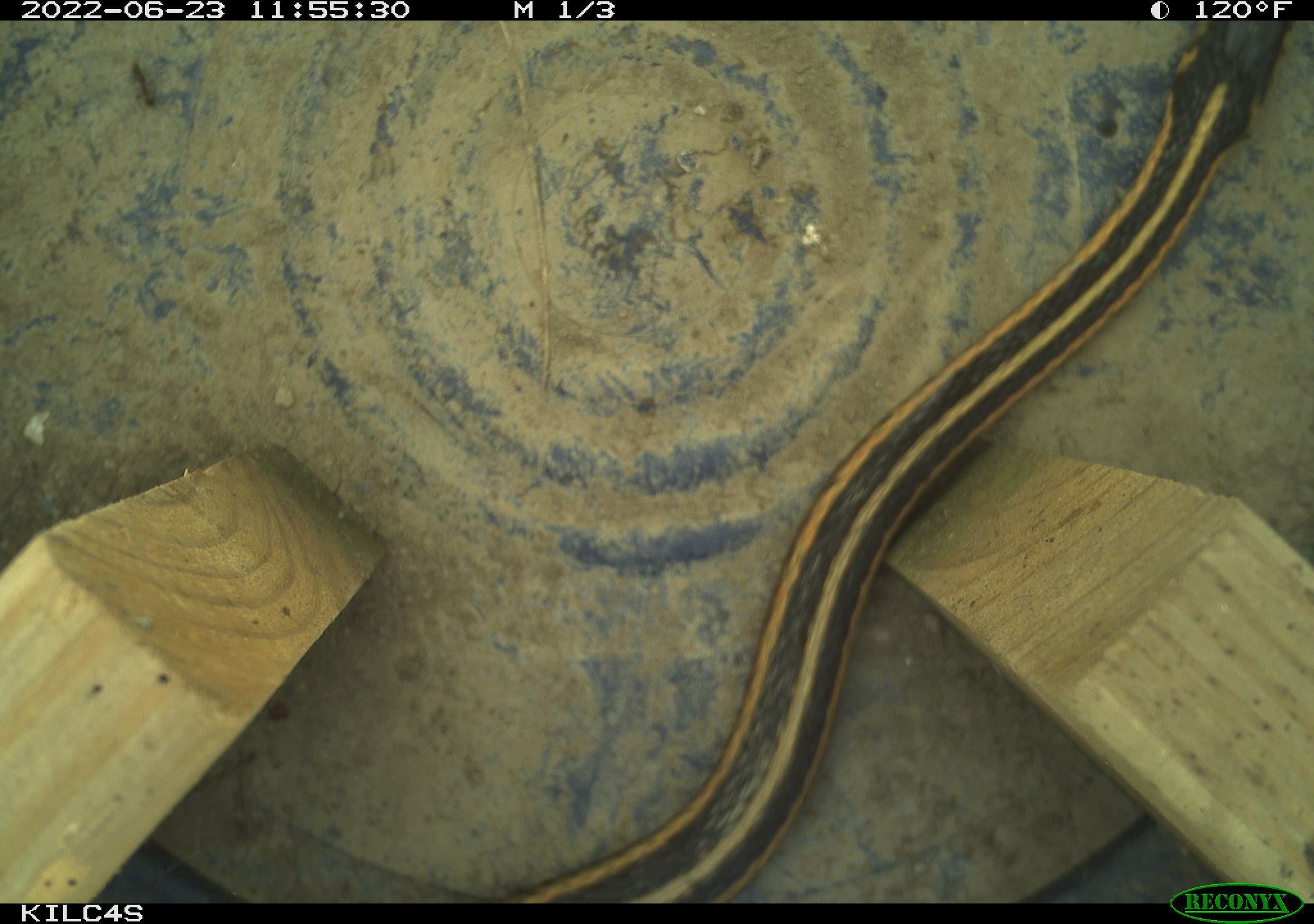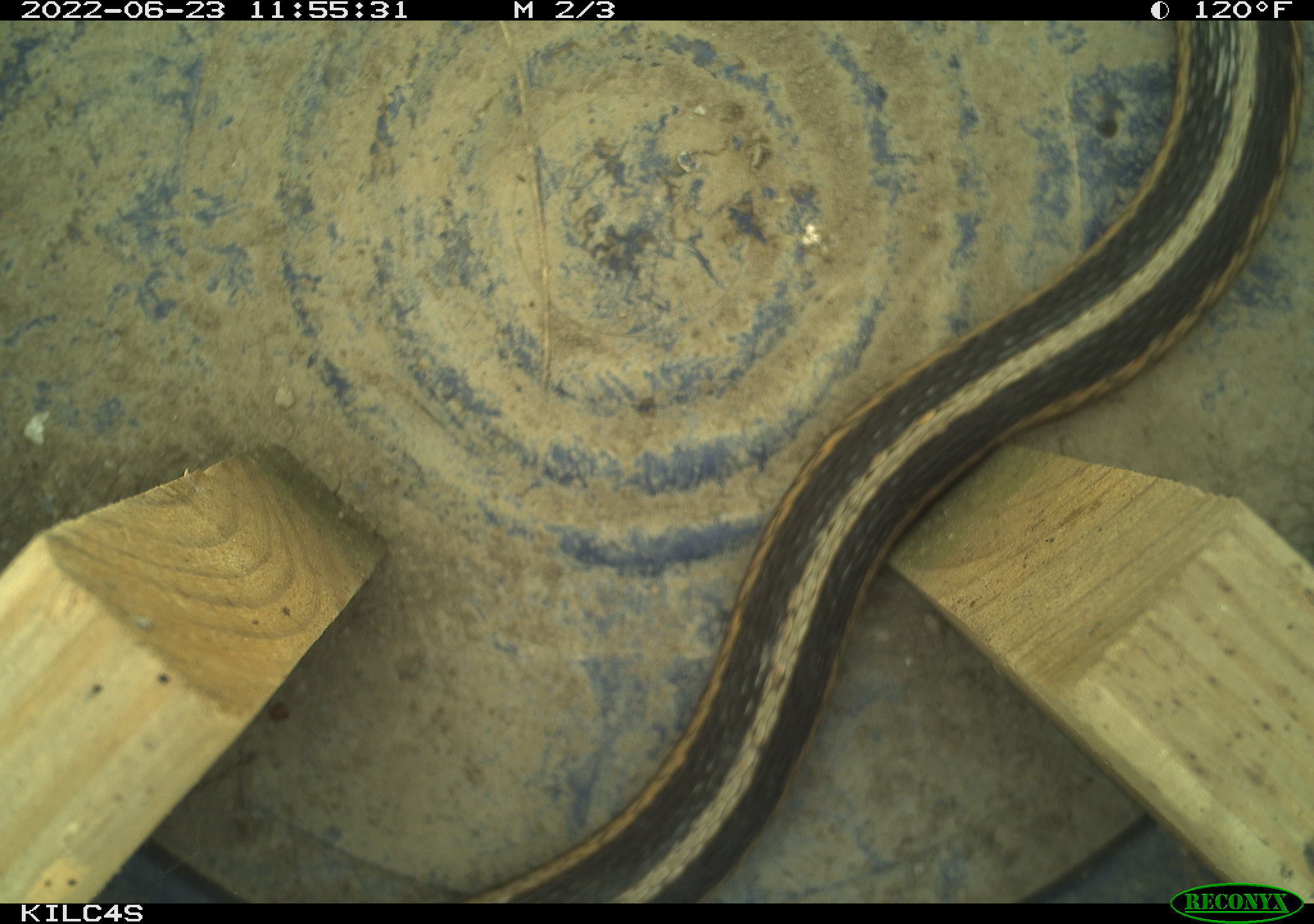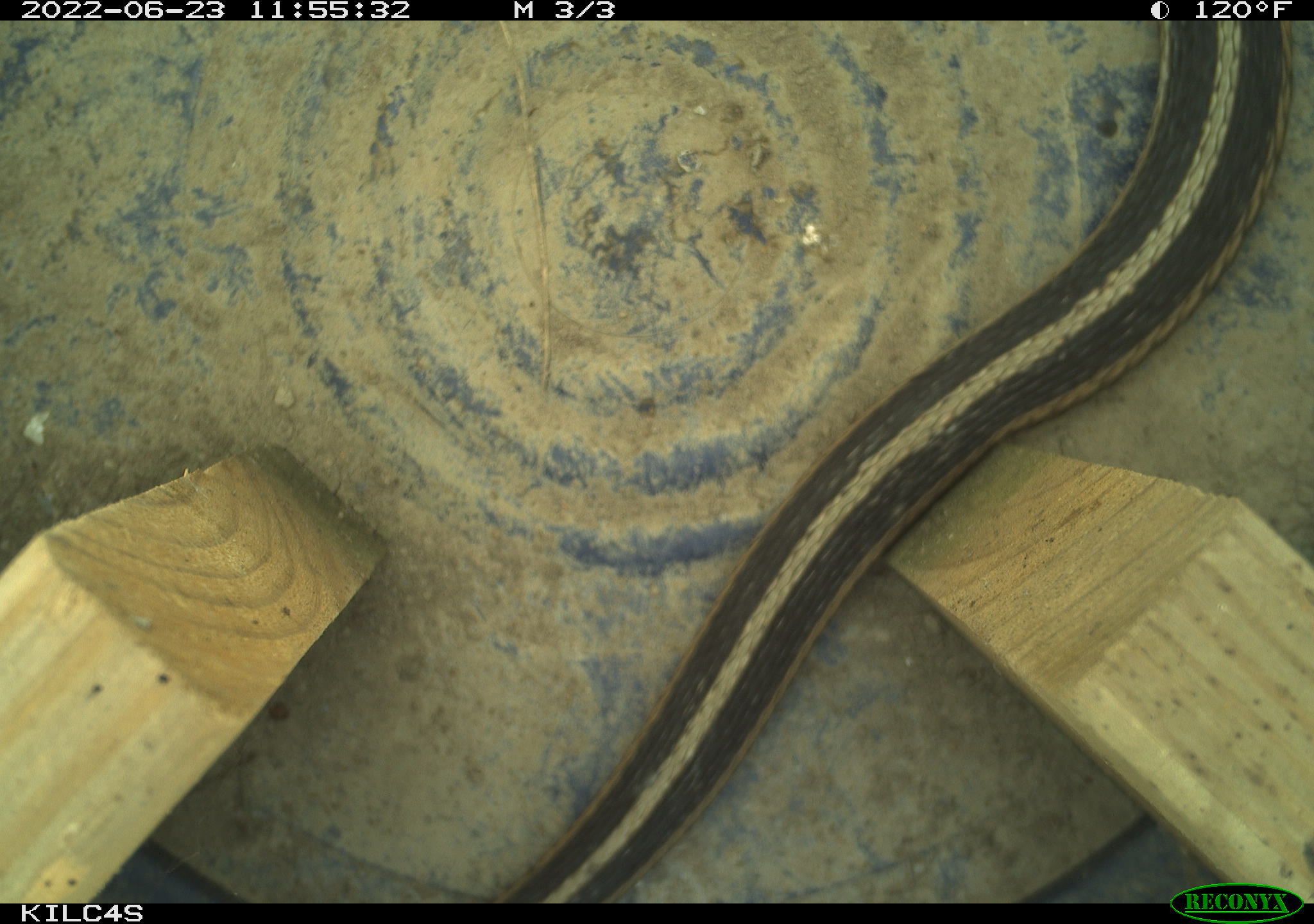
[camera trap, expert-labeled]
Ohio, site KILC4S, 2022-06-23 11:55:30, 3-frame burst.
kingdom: Animalia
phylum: Chordata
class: Reptilia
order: Squamata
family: Colubridae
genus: Thamnophis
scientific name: Thamnophis sirtalis sirtalis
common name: eastern gartersnake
Eastern gartersnake (Thamnophis sirtalis sirtalis).